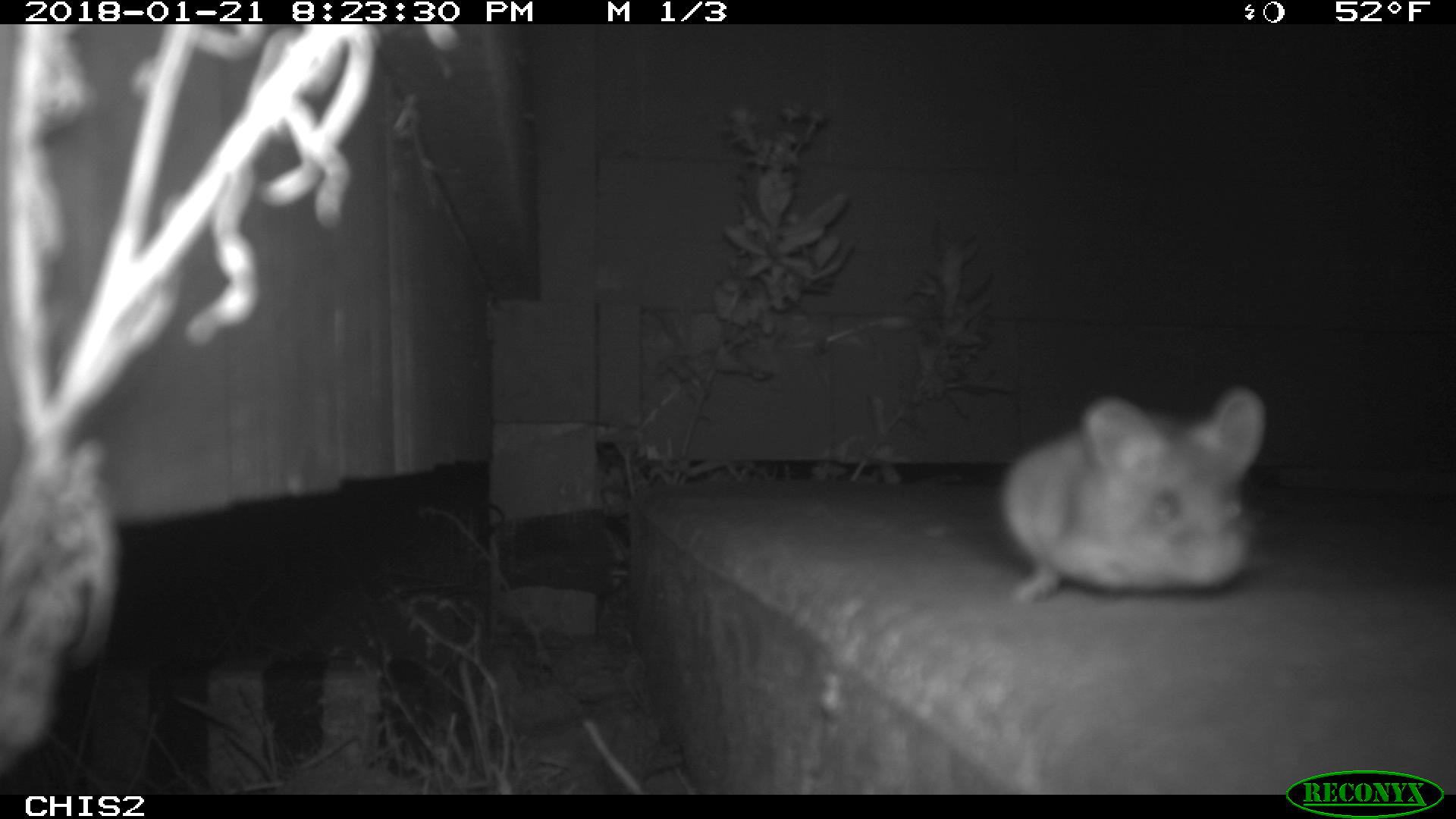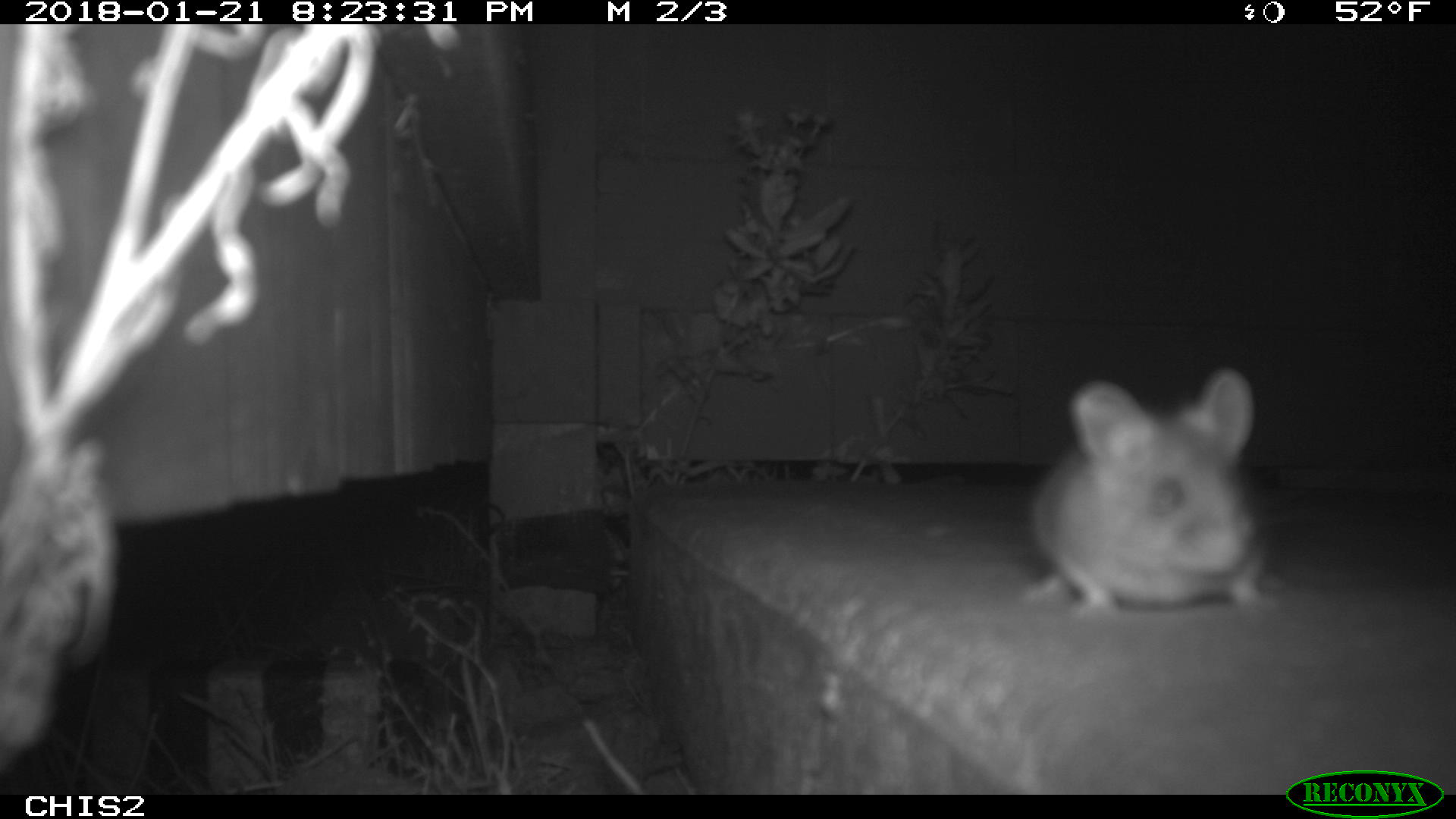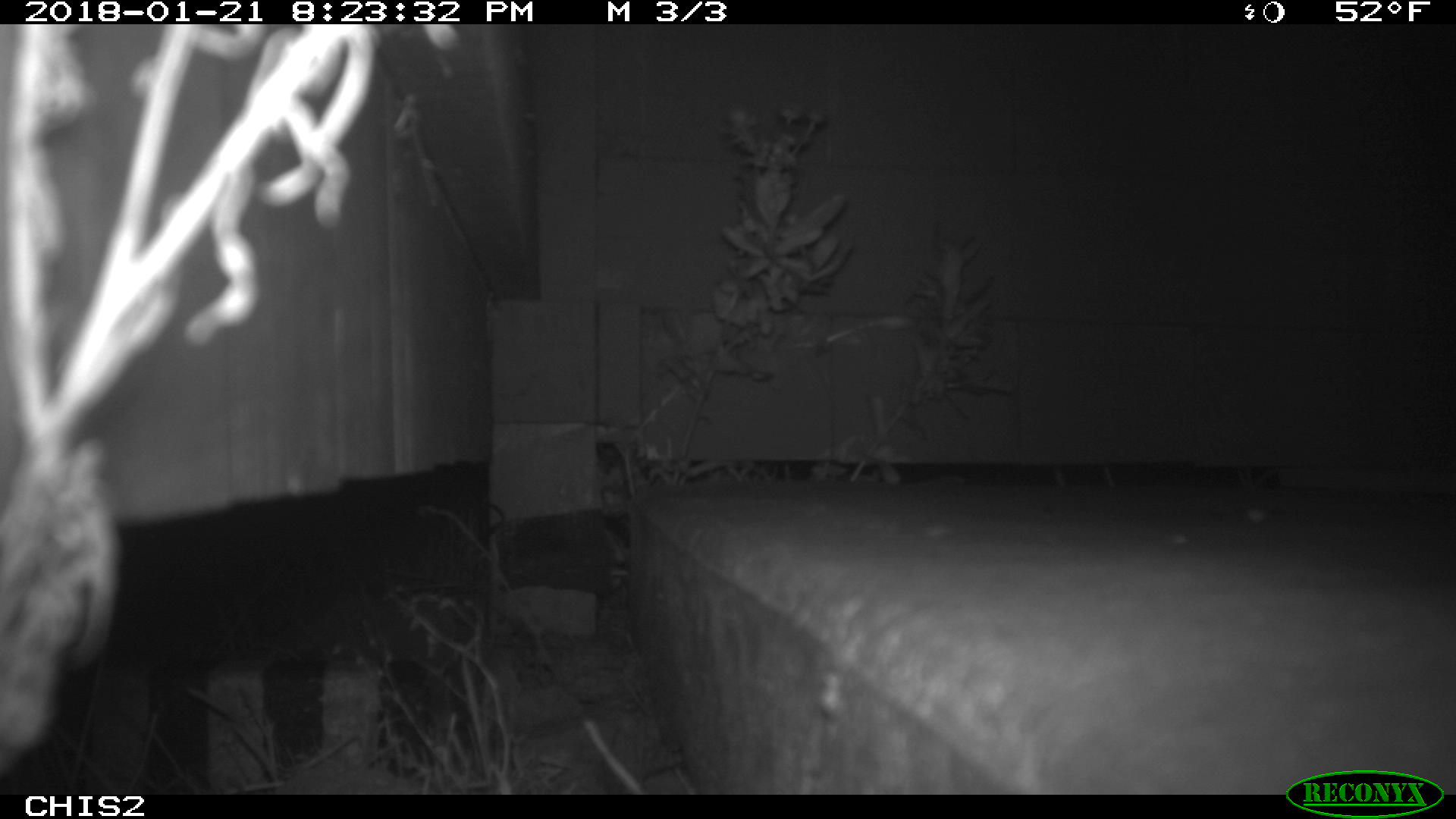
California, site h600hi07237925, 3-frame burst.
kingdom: Animalia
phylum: Chordata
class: Mammalia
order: Rodentia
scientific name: Rodentia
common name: rodent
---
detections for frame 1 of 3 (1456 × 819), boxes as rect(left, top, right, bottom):
rodent: rect(1000, 388, 1264, 602)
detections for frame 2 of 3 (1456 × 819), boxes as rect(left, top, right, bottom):
rodent: rect(1021, 364, 1283, 620)